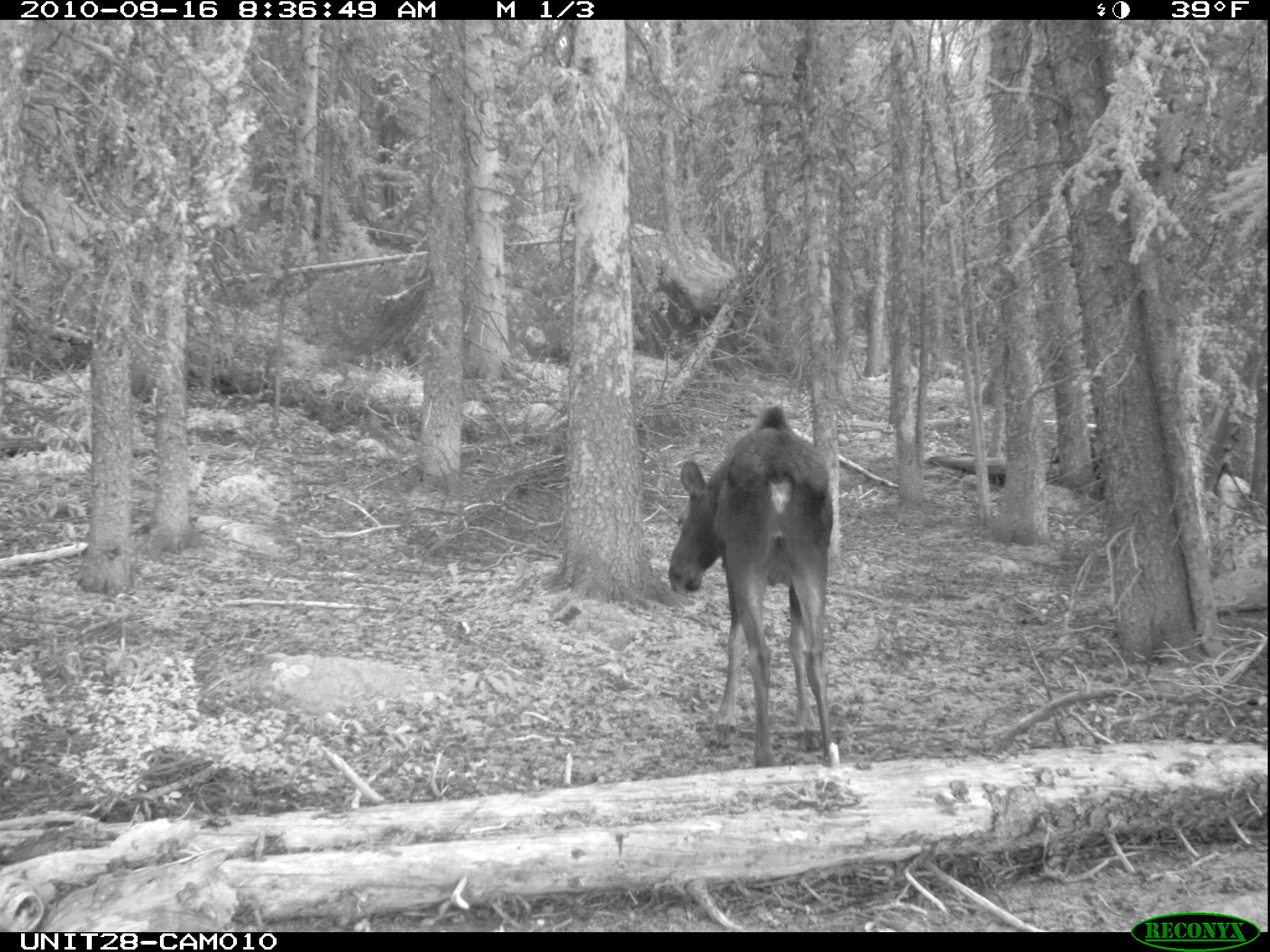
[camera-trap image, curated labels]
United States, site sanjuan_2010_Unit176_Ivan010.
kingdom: Animalia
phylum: Chordata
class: Mammalia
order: Artiodactyla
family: Cervidae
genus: Alces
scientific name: Alces alces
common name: moose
Alces alces (moose).